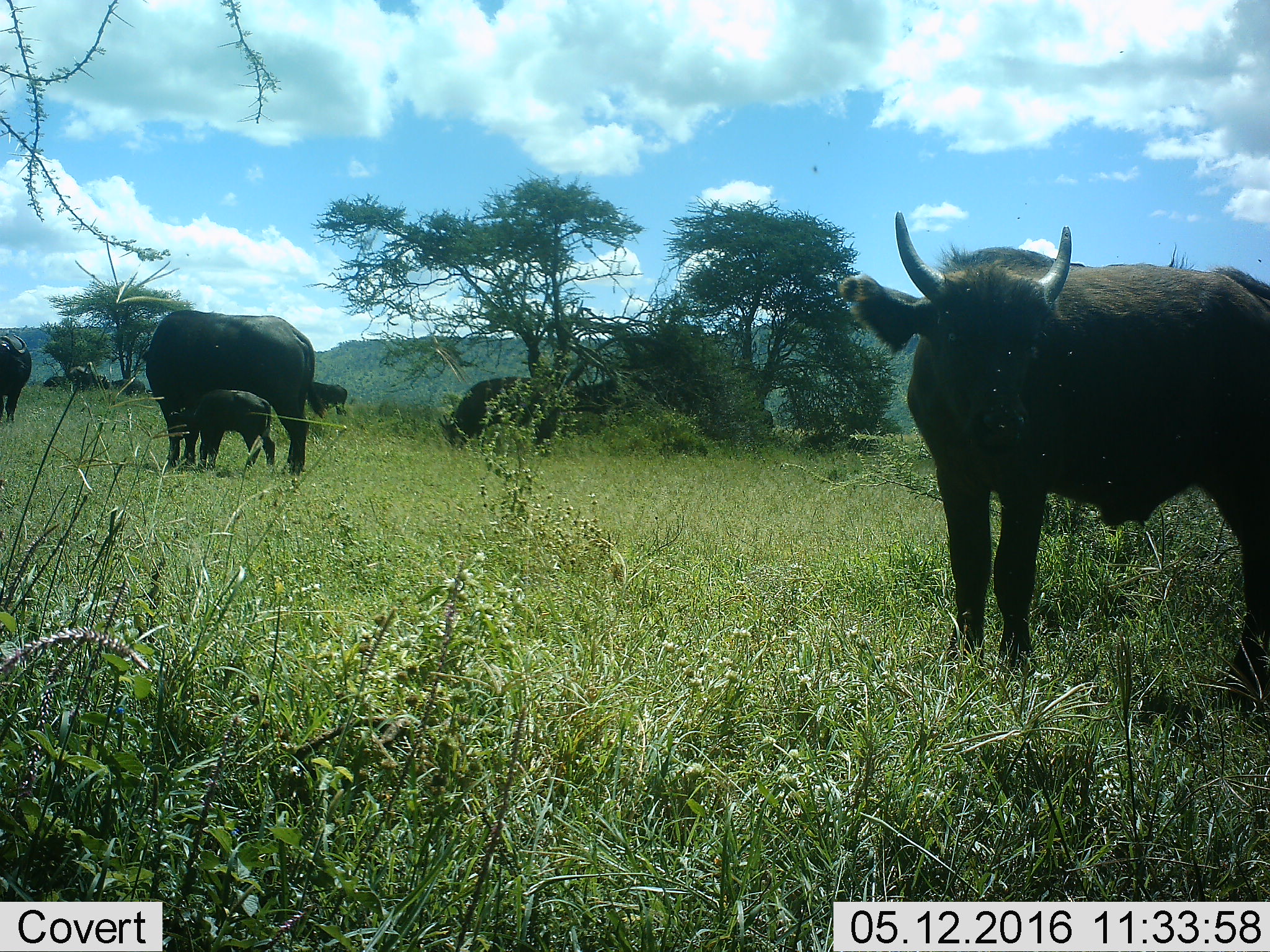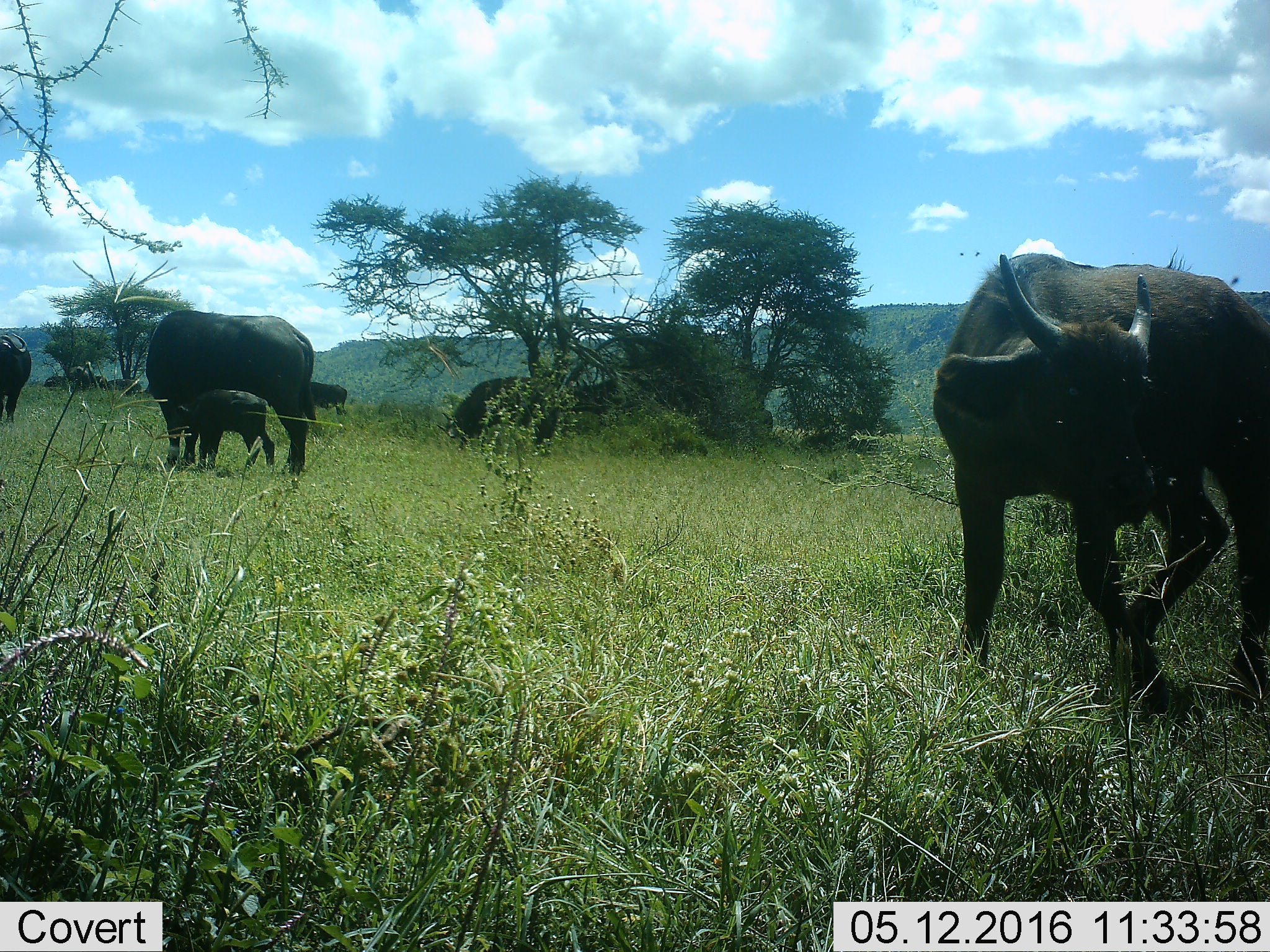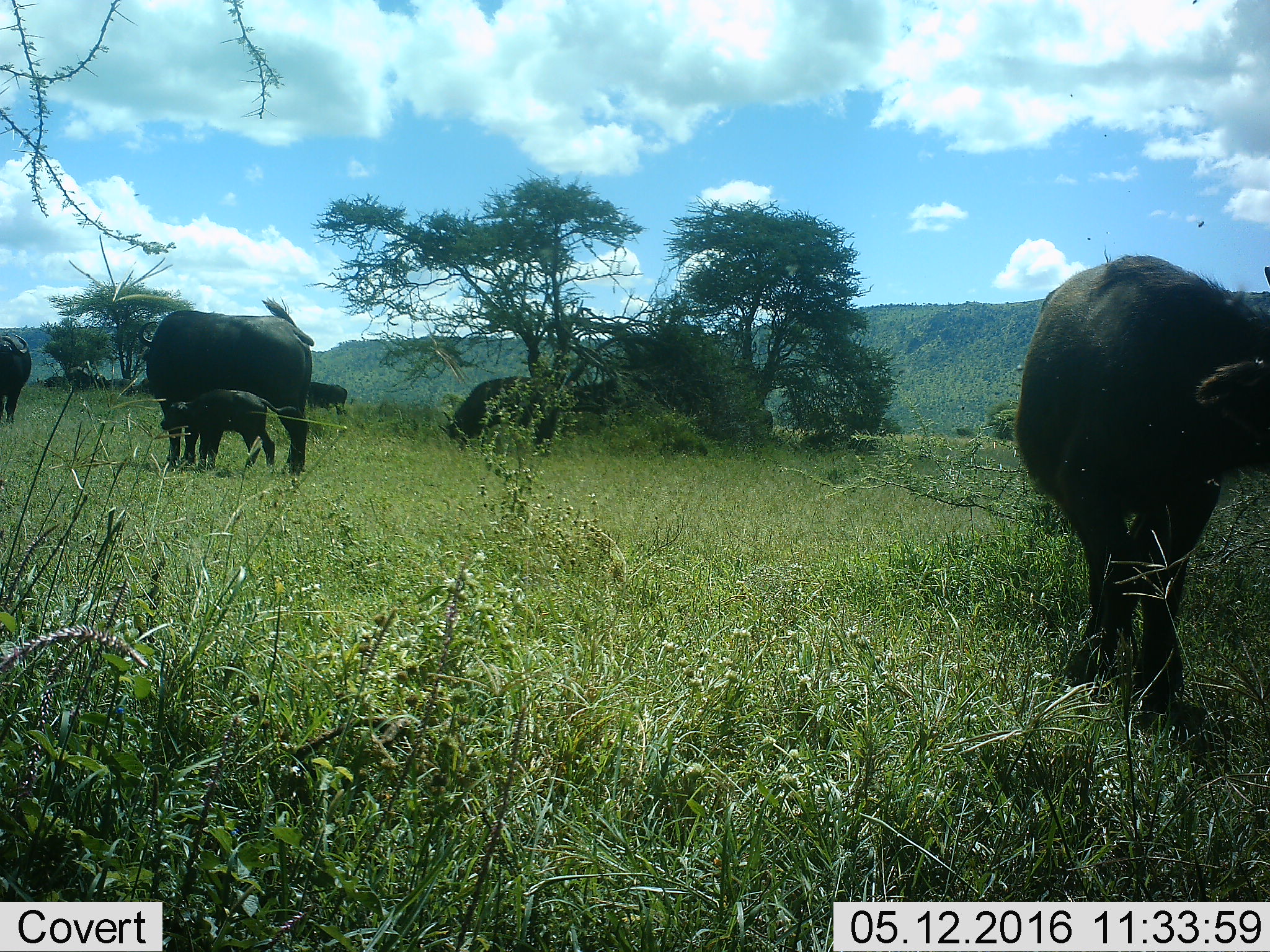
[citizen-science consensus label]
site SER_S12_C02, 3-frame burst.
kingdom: Animalia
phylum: Chordata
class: Mammalia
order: Artiodactyla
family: Bovidae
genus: Syncerus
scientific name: Syncerus caffer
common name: african buffalo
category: buffalo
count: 6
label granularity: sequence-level